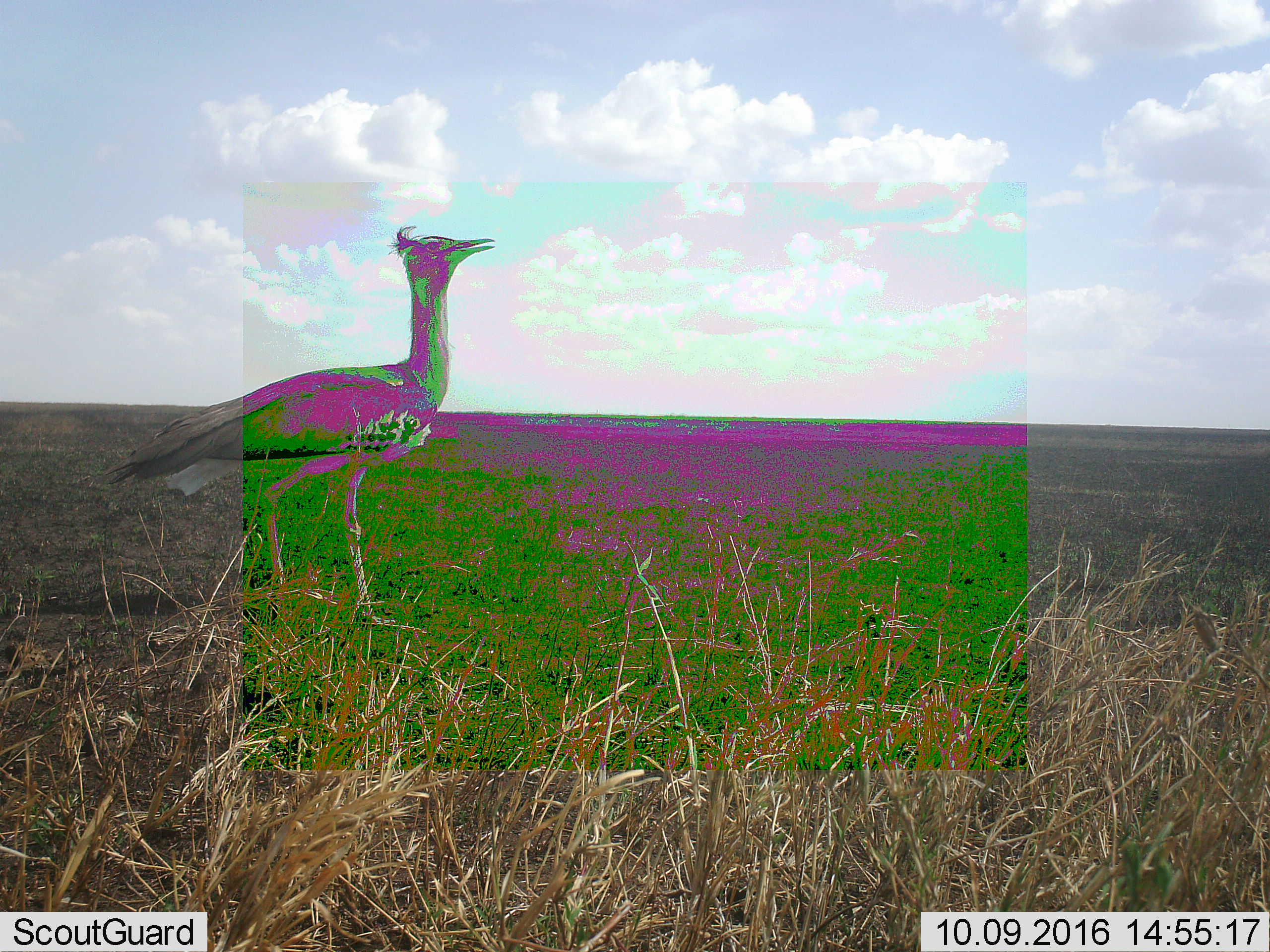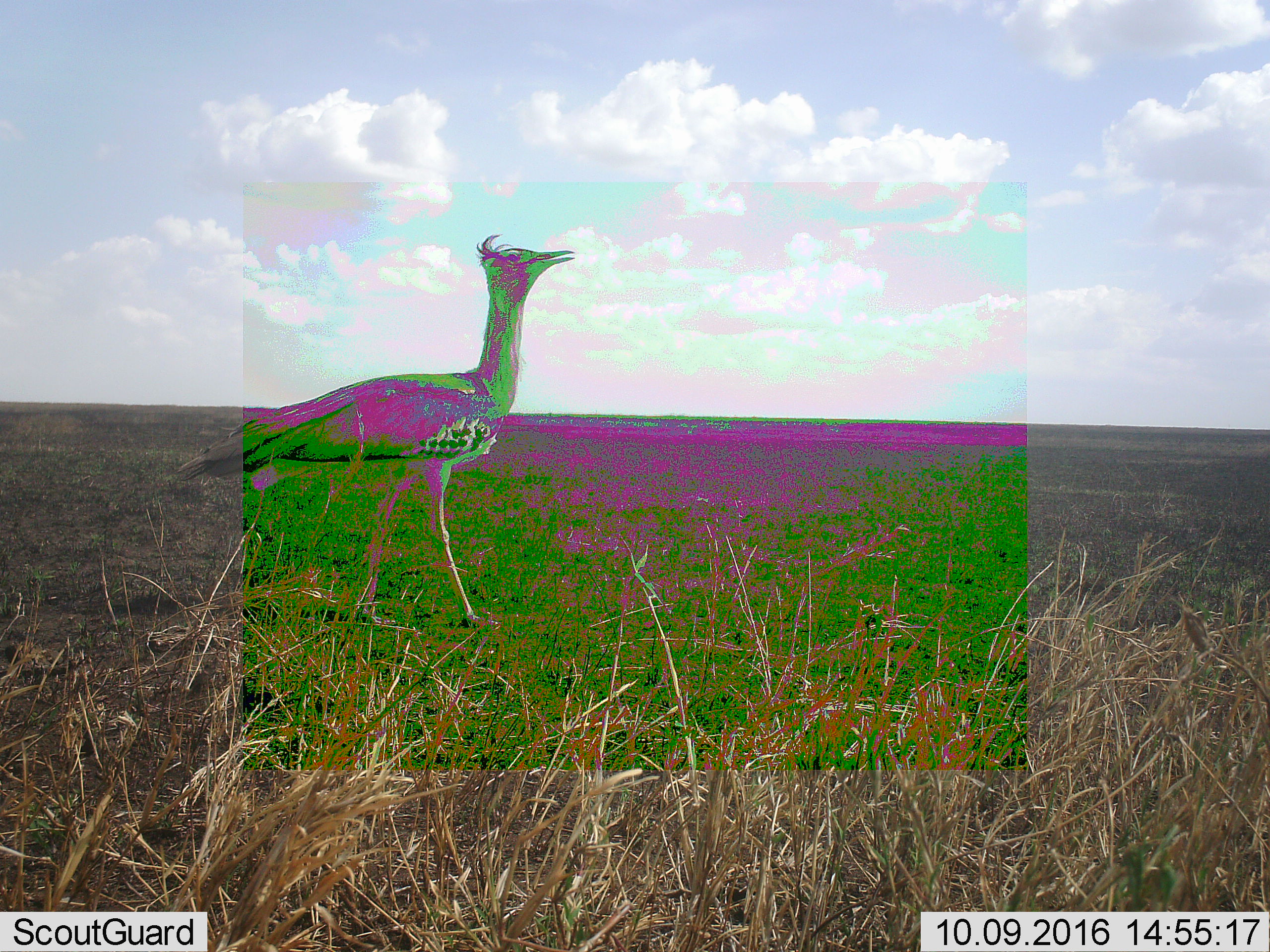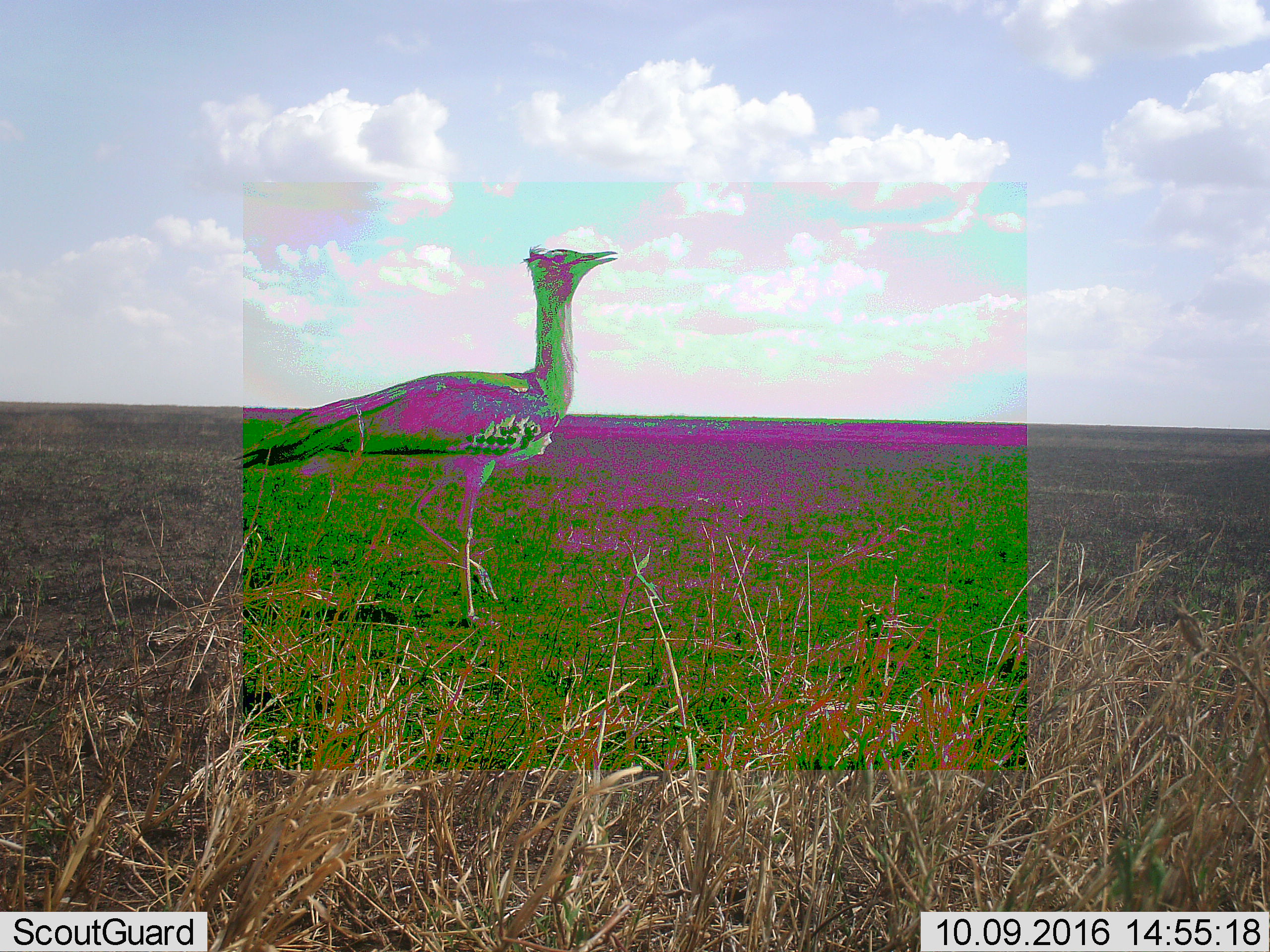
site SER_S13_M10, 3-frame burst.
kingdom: Animalia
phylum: Chordata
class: Aves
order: Otidiformes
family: Otididae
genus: Ardeotis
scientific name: Ardeotis kori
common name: kori bustard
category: bustardkori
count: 1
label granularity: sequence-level